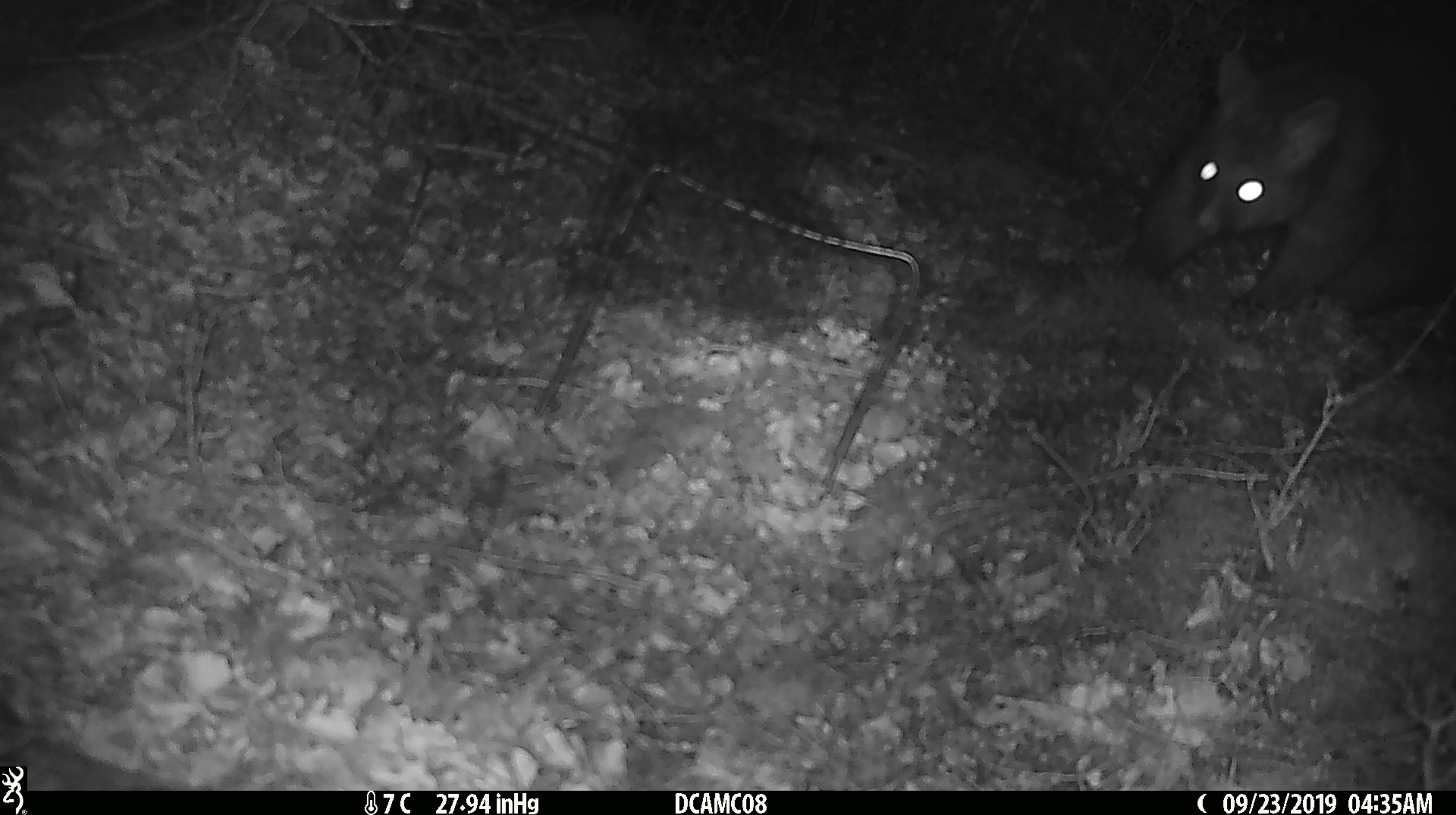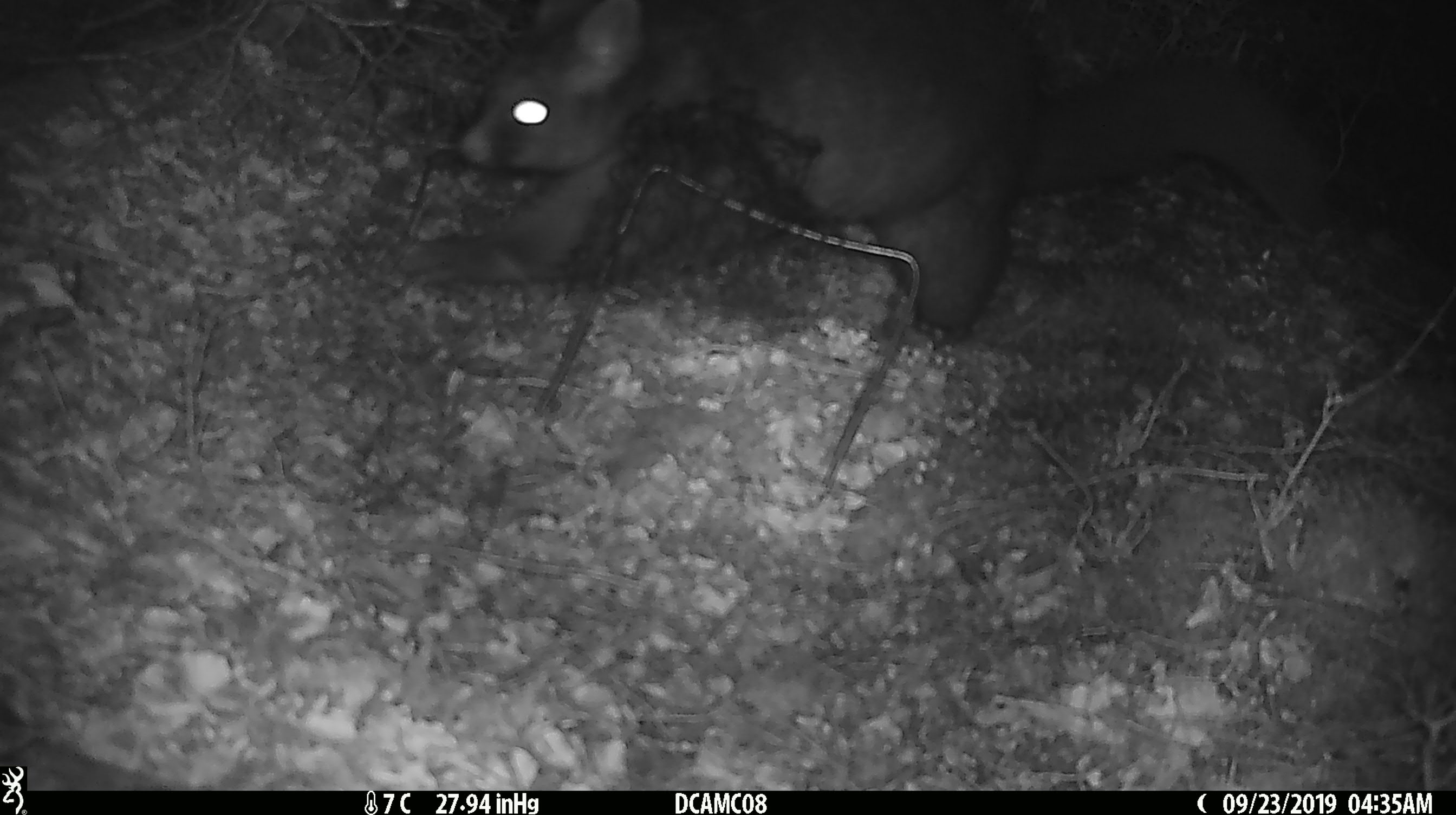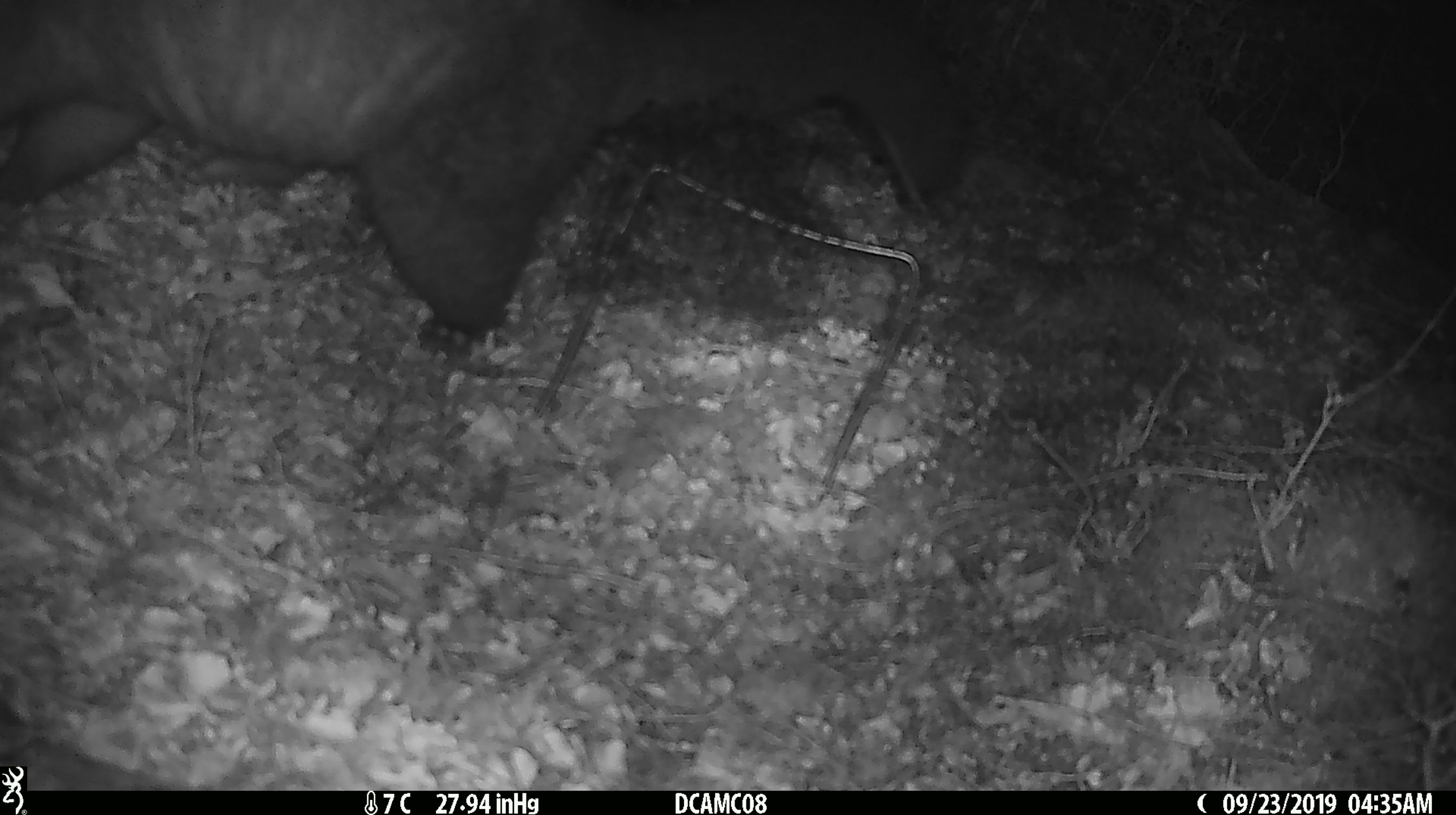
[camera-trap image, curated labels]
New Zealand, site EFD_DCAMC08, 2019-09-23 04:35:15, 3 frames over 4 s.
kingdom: Animalia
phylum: Chordata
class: Mammalia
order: Diprotodontia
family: Phalangeridae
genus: Trichosurus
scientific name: Trichosurus vulpecula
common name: common brushtail possum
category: possum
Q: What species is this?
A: Possum (common brushtail possum) (Trichosurus vulpecula).